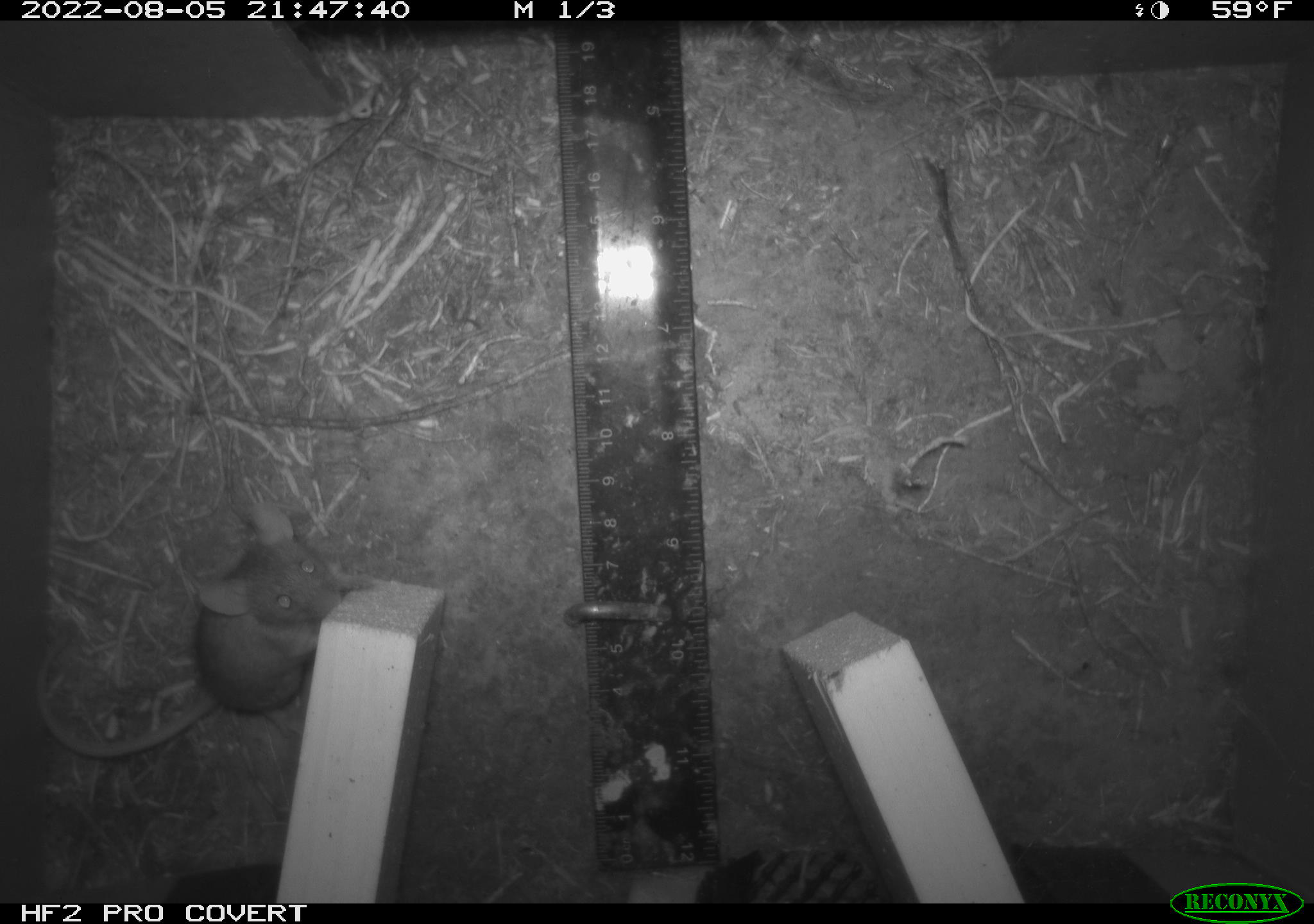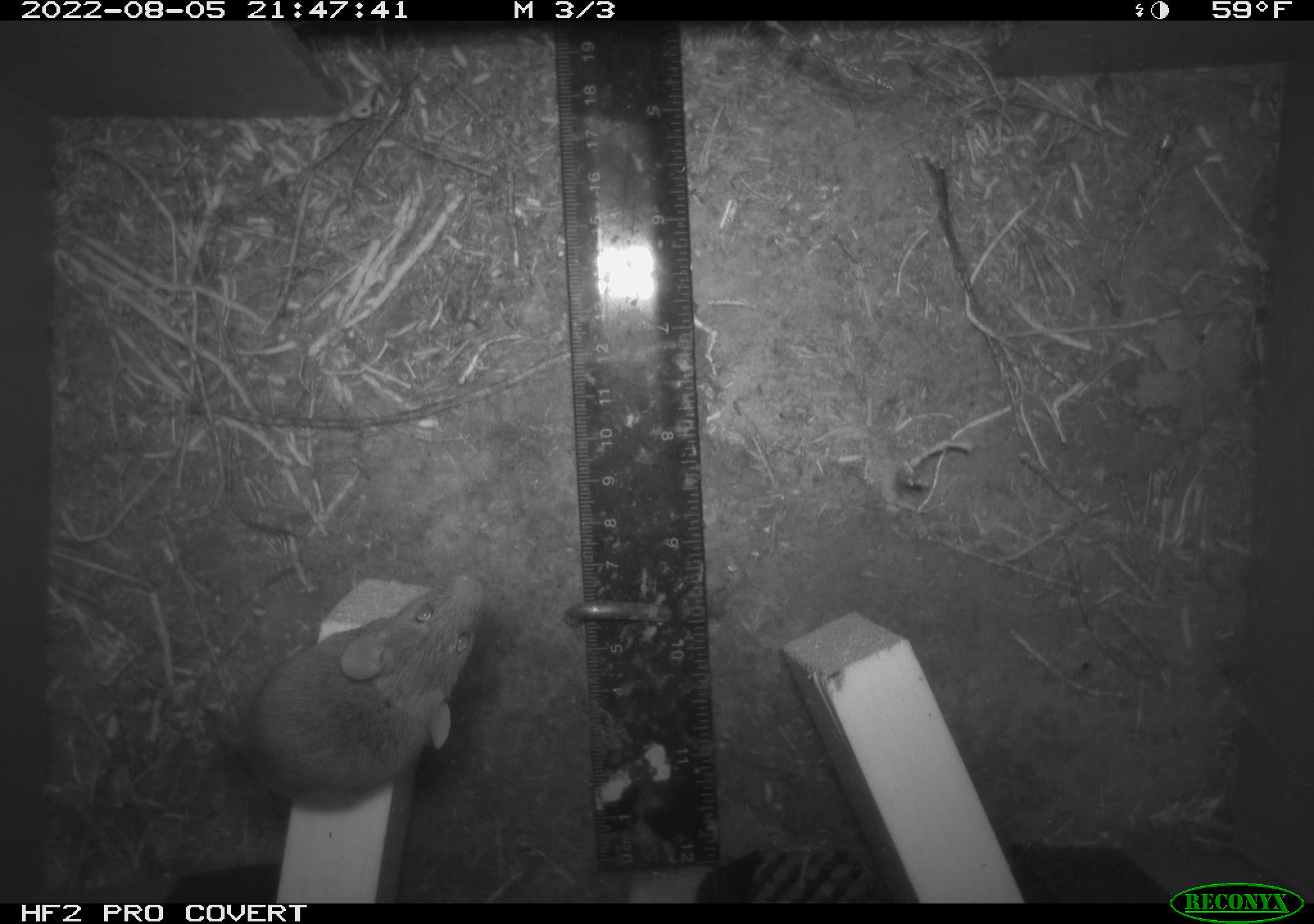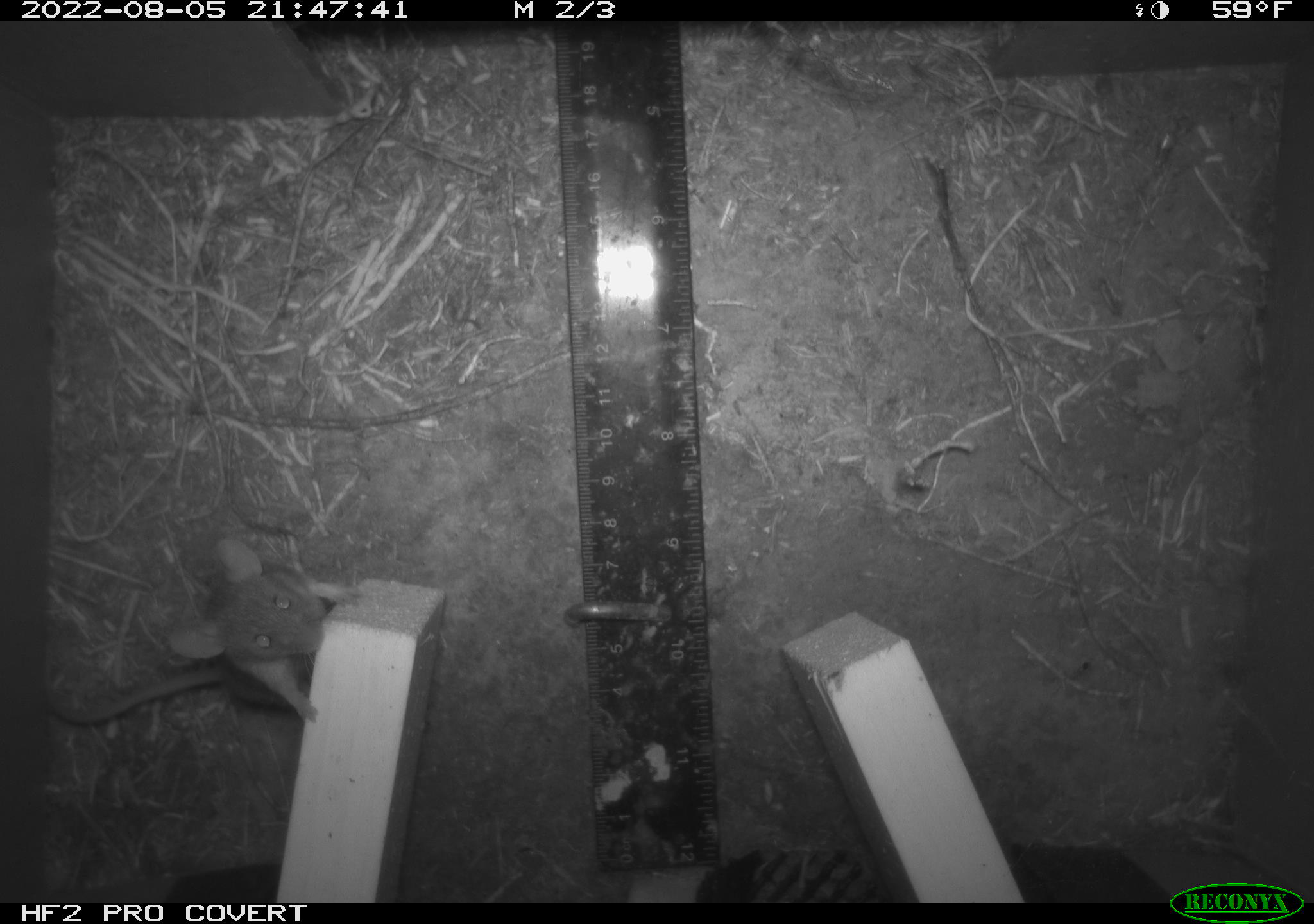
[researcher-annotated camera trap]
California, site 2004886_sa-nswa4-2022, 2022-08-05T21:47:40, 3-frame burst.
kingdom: Animalia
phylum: Chordata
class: Mammalia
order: Rodentia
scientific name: Rodentia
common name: rodent